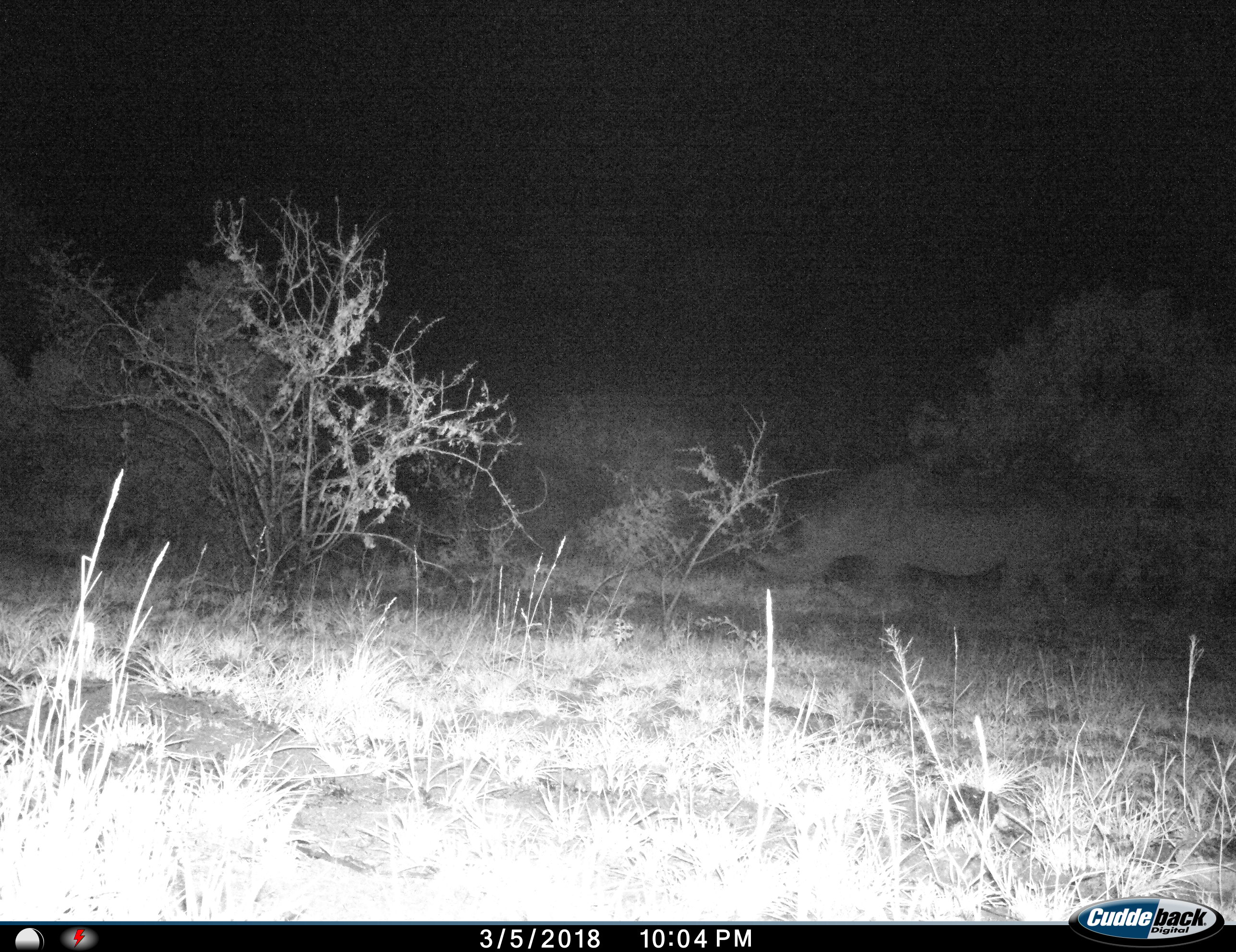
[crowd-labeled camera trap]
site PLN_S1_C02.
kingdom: Animalia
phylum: Chordata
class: Mammalia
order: Perissodactyla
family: Rhinocerotidae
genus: Diceros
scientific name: Diceros bicornis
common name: black rhinoceros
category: rhinocerosblack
Rhinocerosblack (black rhinoceros) (Diceros bicornis), count 1. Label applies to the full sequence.